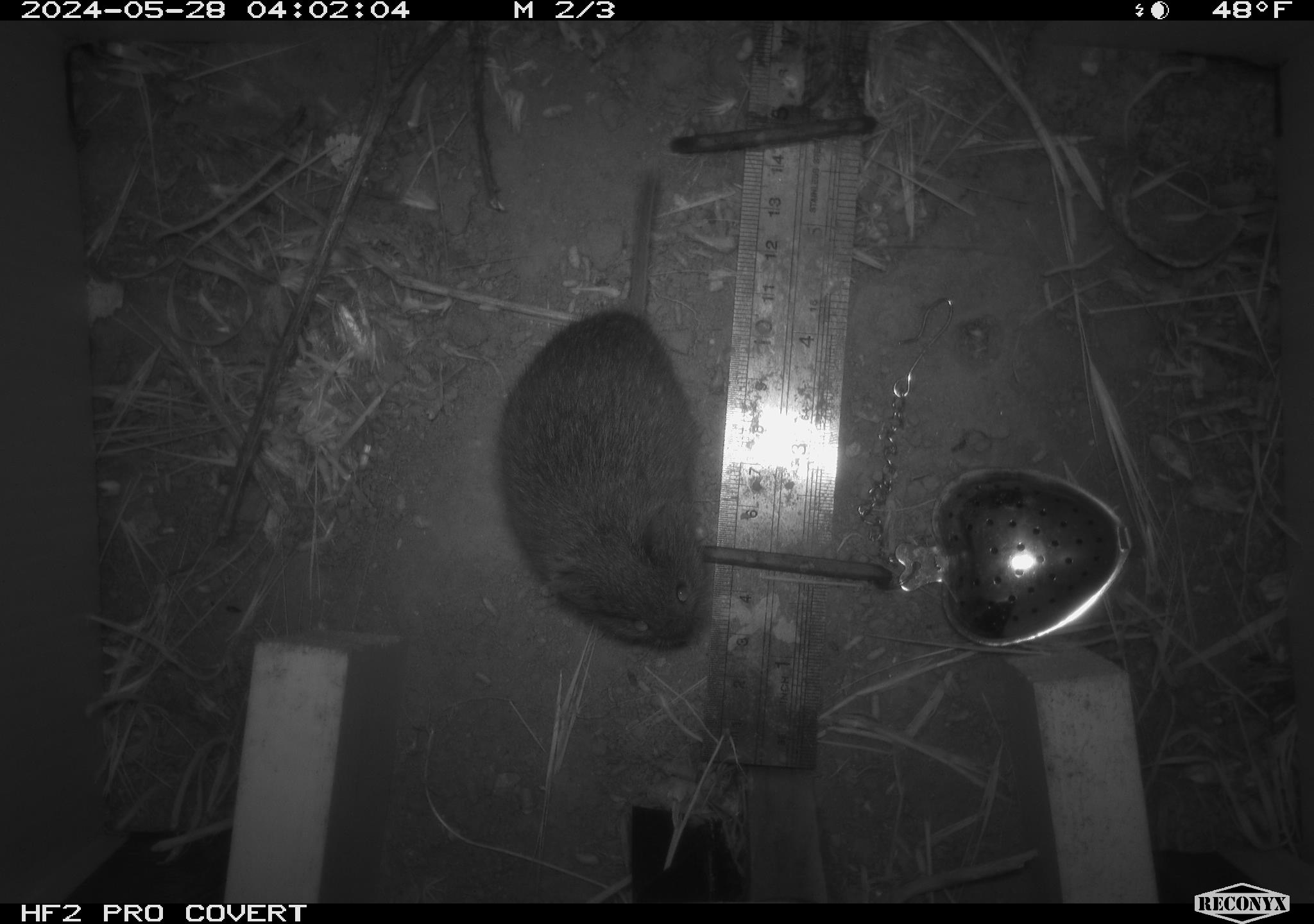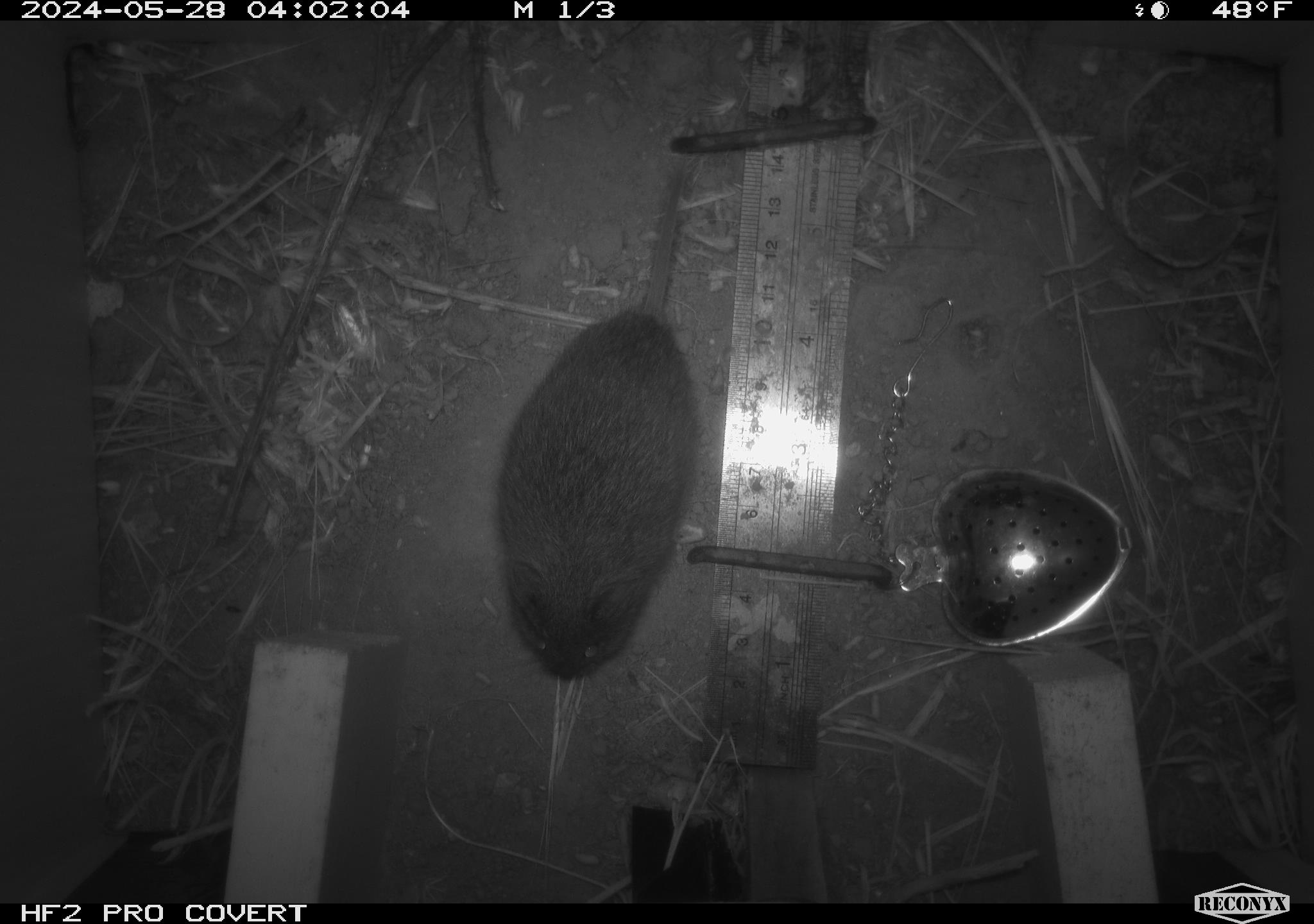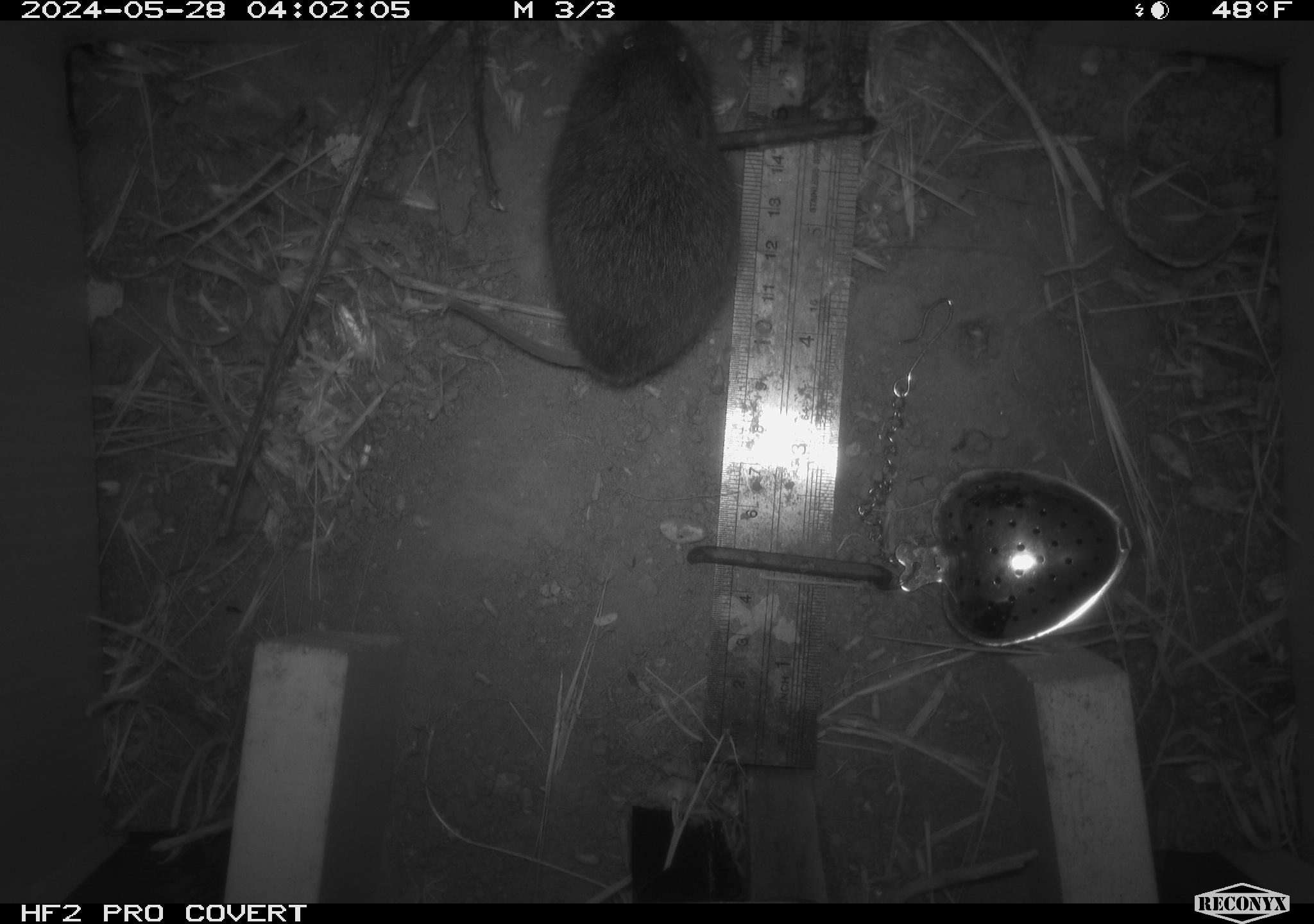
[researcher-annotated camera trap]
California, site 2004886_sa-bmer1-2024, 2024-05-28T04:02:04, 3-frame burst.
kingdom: Animalia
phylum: Chordata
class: Mammalia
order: Rodentia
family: Cricetidae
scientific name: Arvicolinae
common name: voles, lemmings, and muskrats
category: arvicolinae subfamily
Arvicolinae subfamily (voles, lemmings, and muskrats) (Arvicolinae).